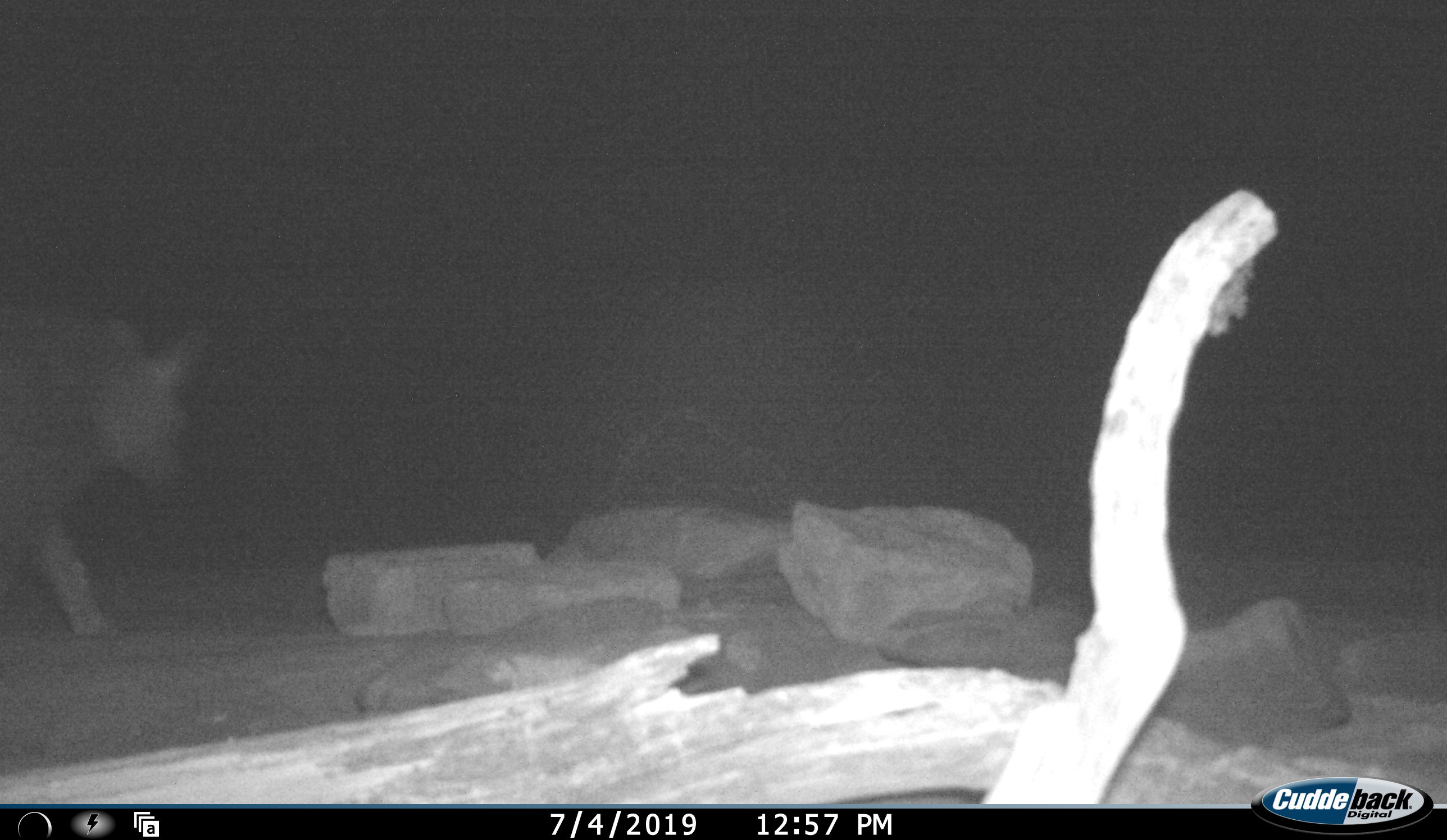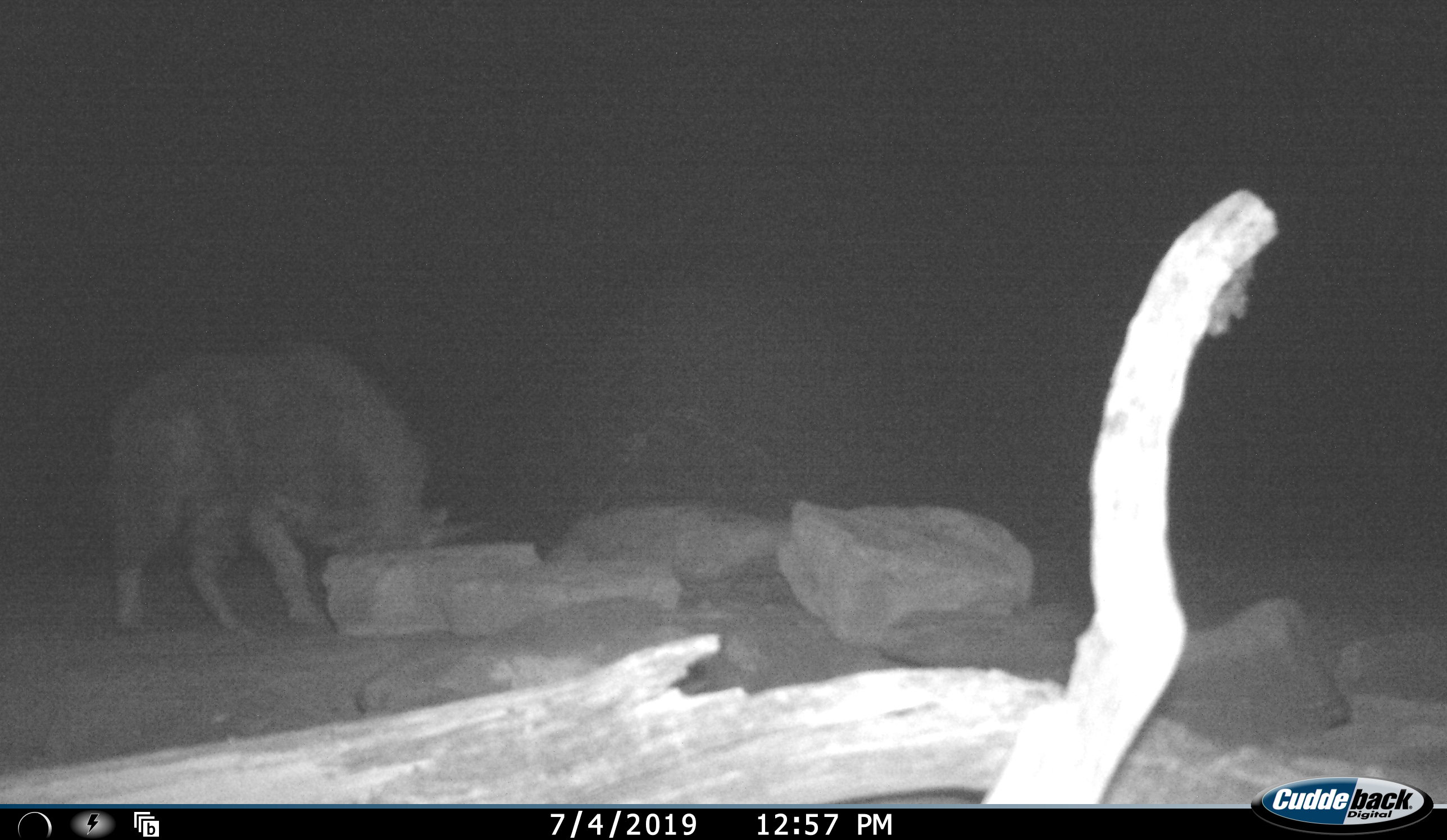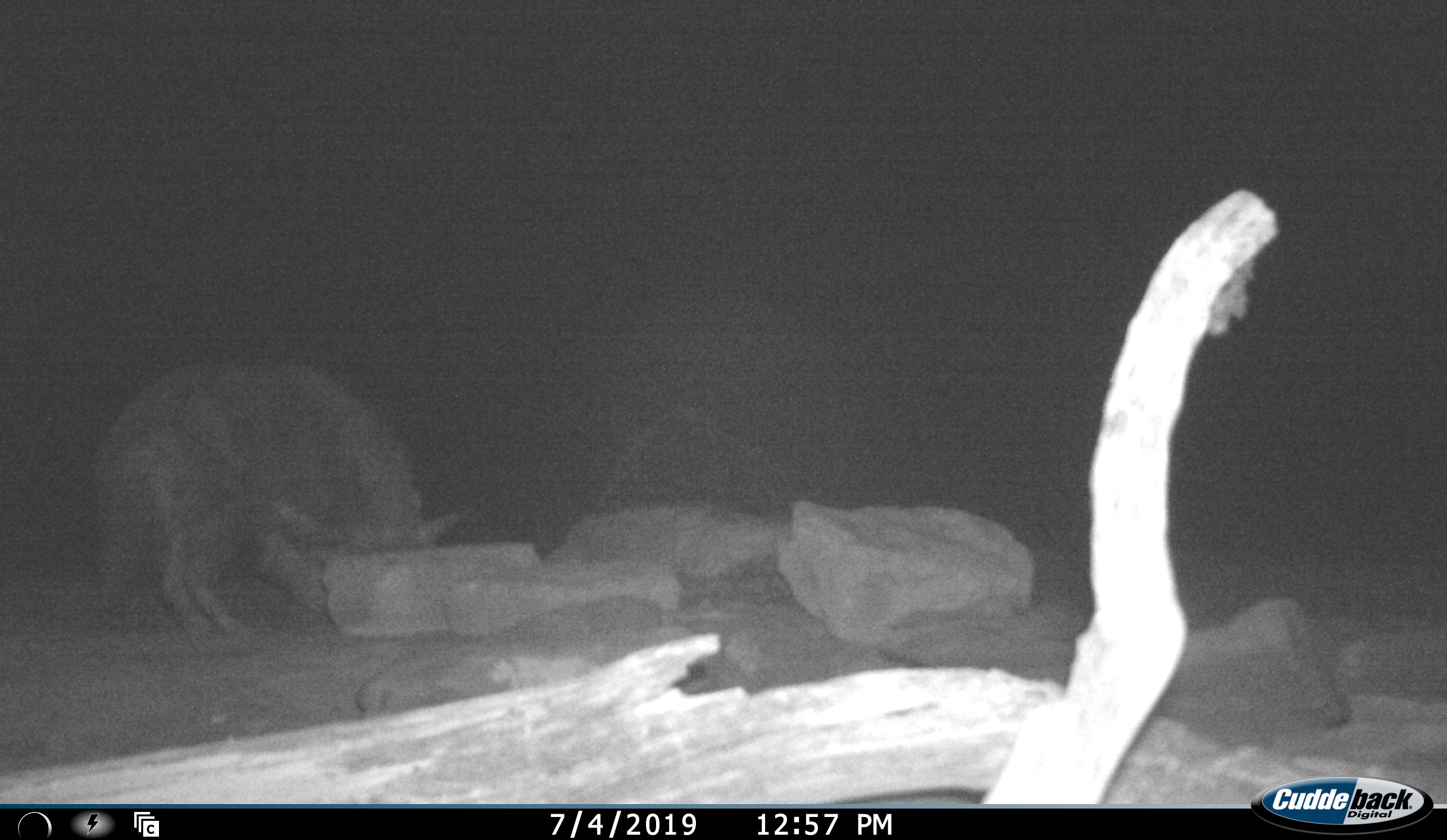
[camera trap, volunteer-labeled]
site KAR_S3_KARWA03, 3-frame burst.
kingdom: Animalia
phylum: Chordata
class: Mammalia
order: Carnivora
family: Hyaenidae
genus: Parahyaena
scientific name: Parahyaena brunnea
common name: brown hyena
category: hyenabrown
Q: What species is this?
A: Hyenabrown (brown hyena) (Parahyaena brunnea).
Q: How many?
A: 1.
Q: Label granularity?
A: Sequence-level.